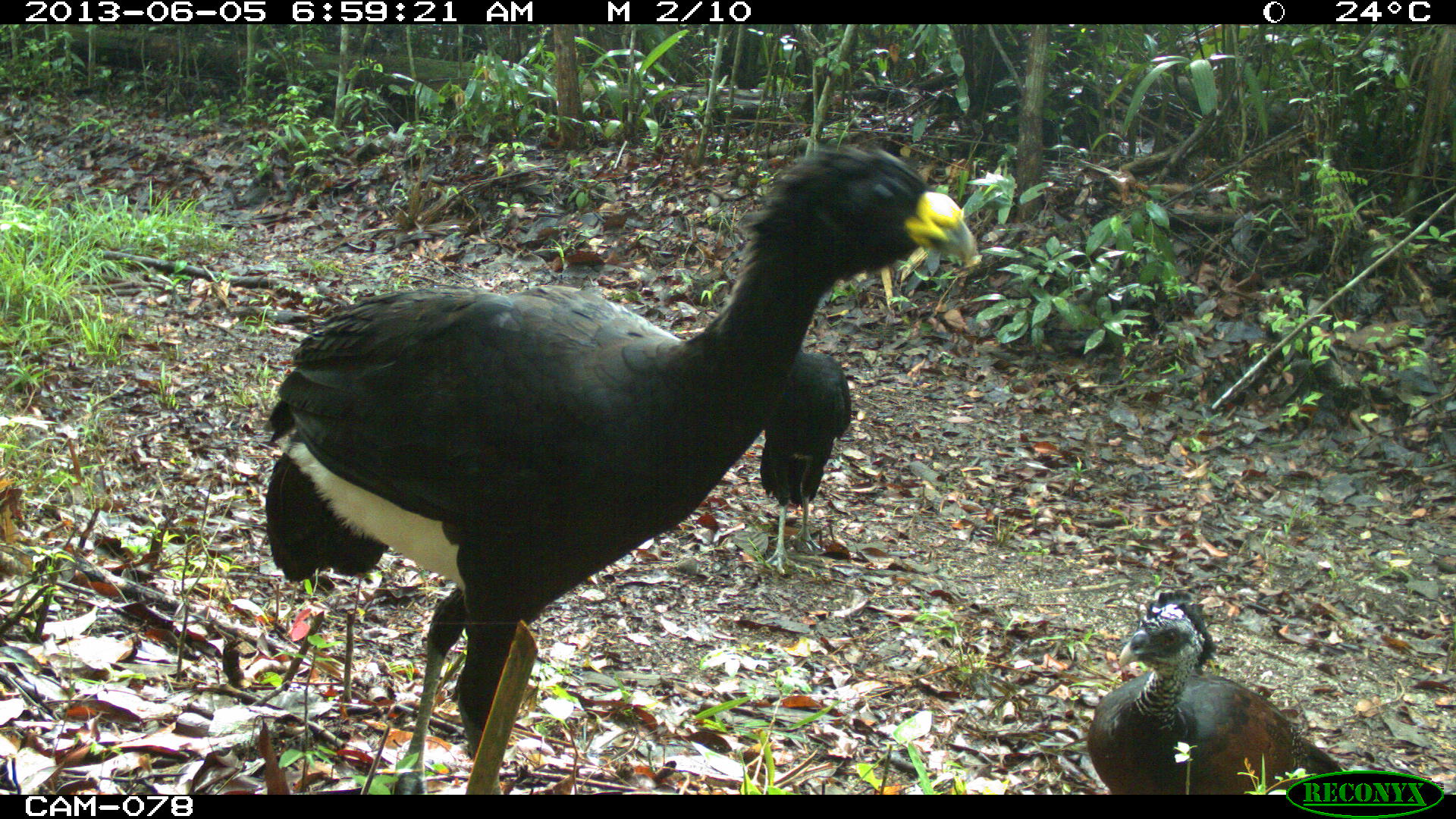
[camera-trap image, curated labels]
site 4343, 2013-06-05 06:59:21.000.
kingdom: Animalia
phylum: Chordata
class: Aves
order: Galliformes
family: Cracidae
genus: Crax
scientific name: Crax rubra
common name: great curassow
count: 3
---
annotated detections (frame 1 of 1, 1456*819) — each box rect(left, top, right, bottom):
crax rubra: rect(259, 138, 976, 794); rect(1085, 588, 1343, 794); rect(759, 347, 853, 576)